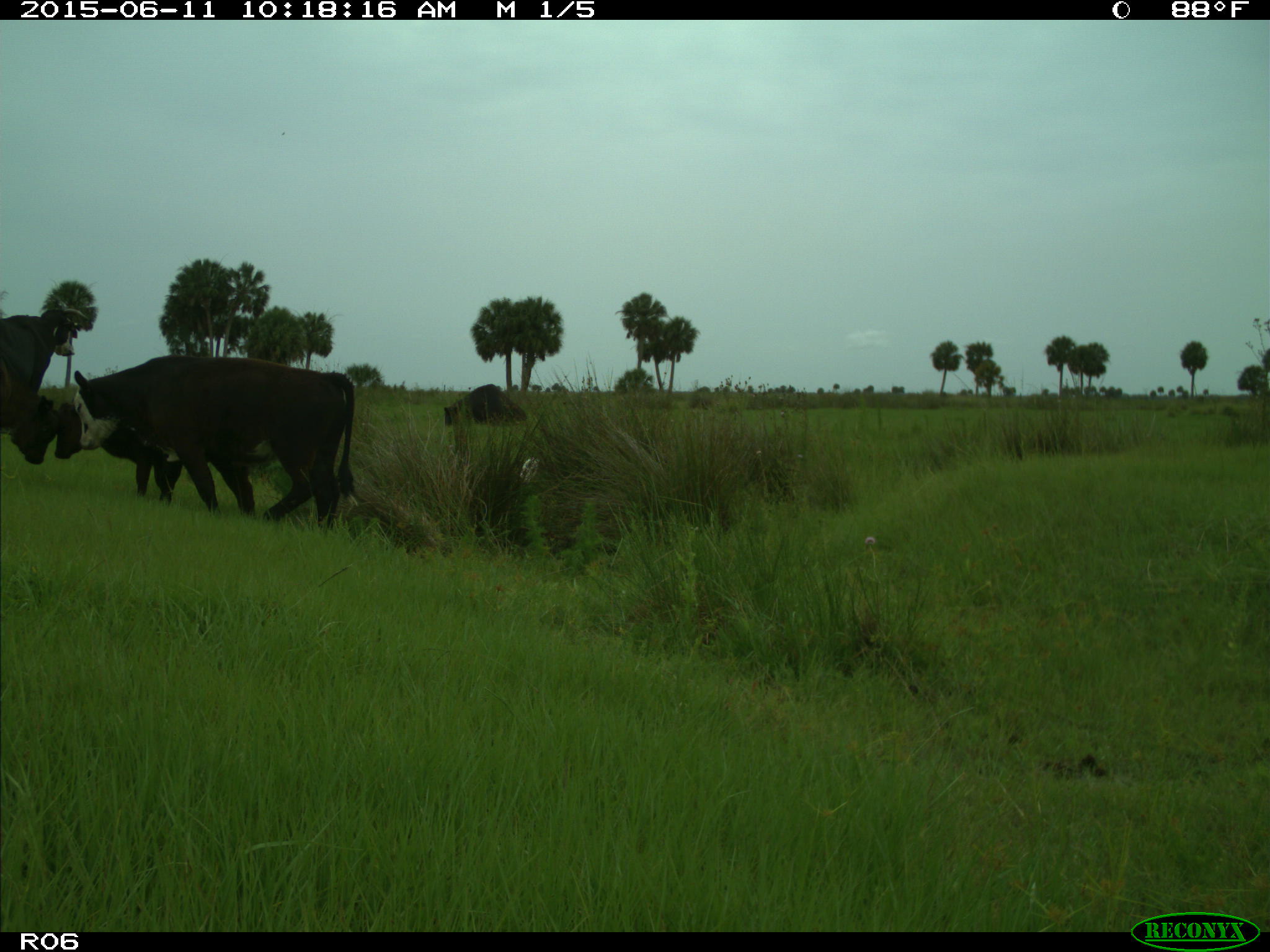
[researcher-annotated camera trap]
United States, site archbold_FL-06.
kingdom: Animalia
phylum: Chordata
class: Mammalia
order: Artiodactyla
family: Bovidae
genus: Bos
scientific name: Bos taurus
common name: domestic cow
Bos taurus (domestic cow).